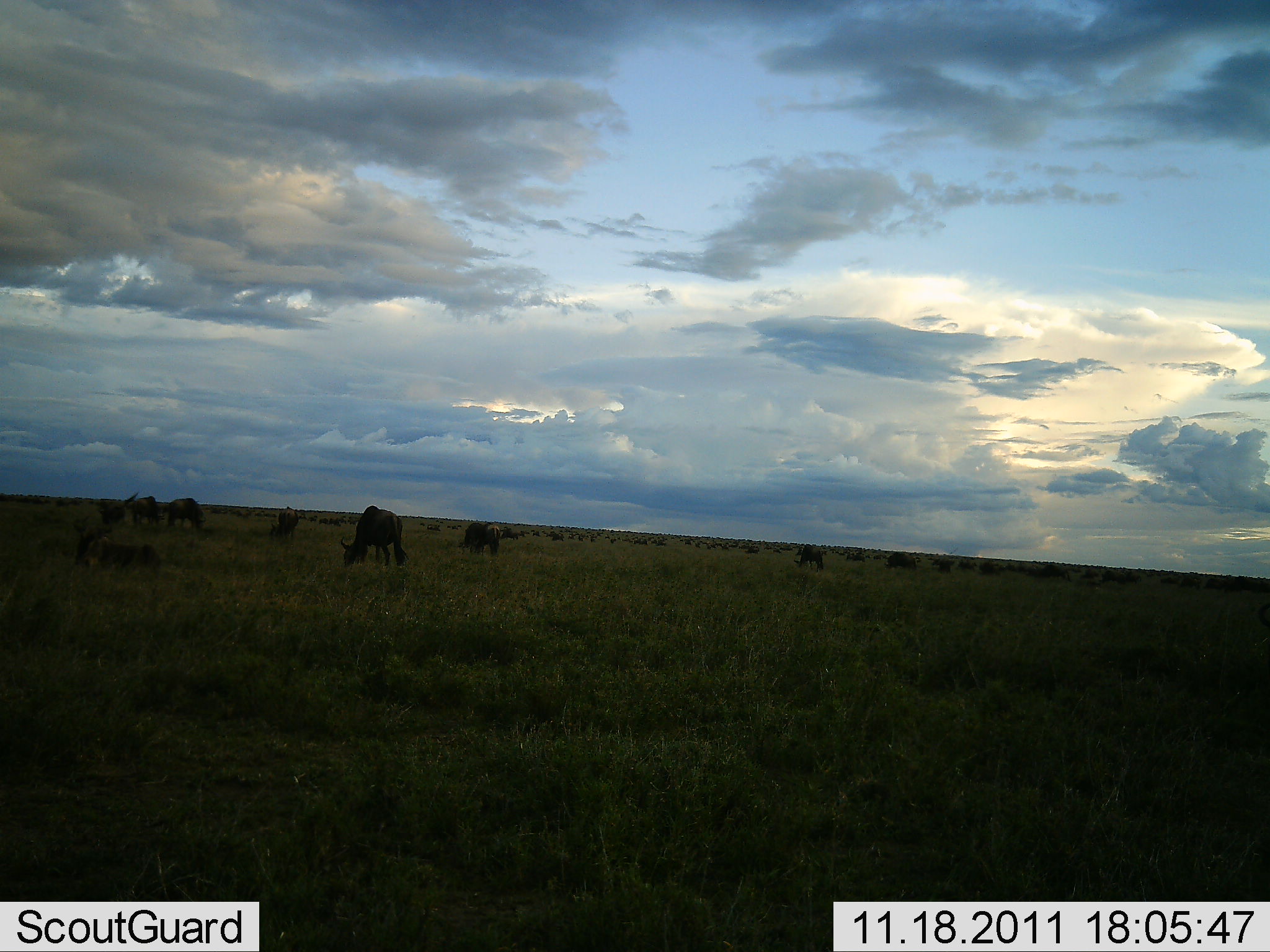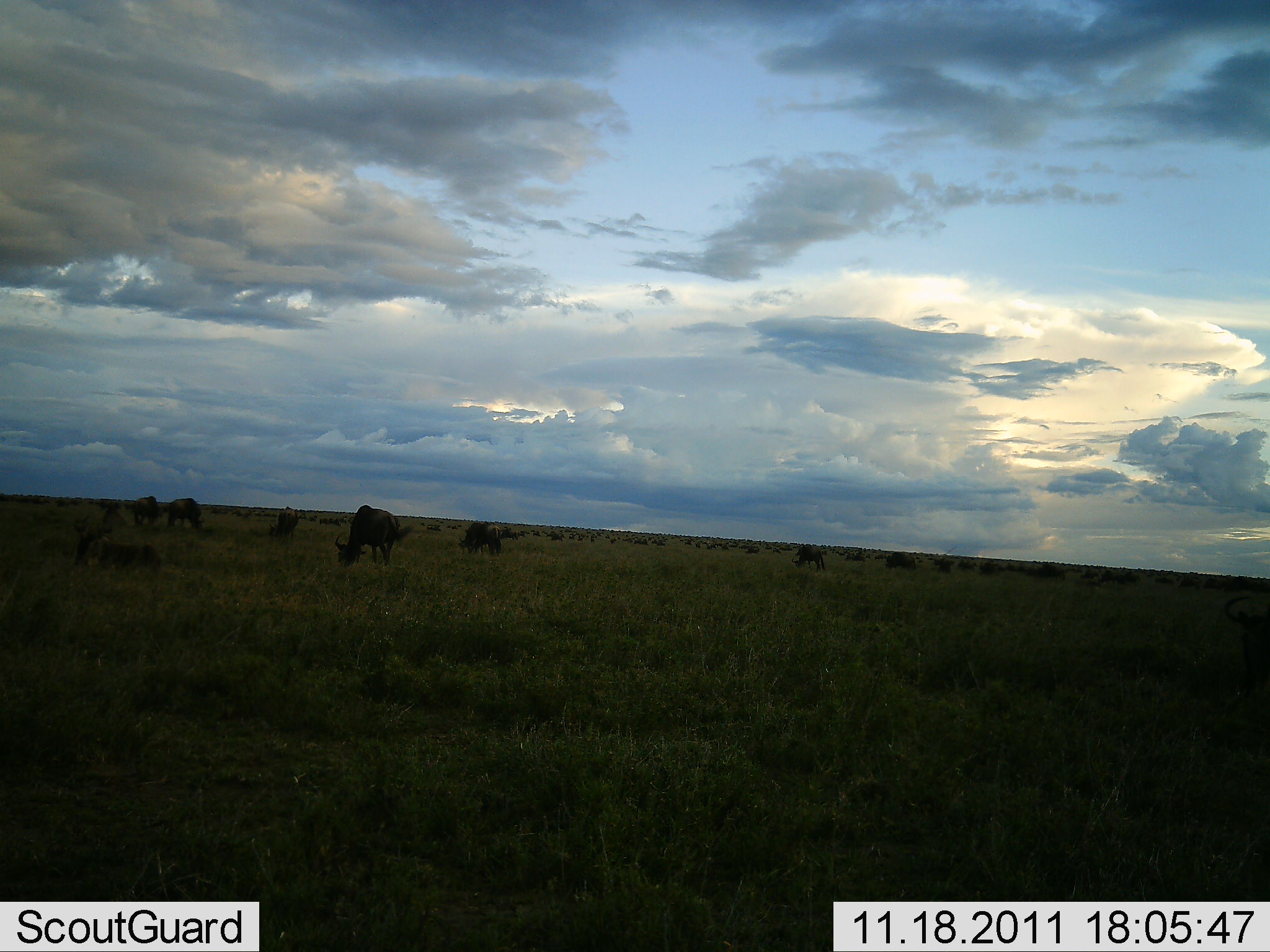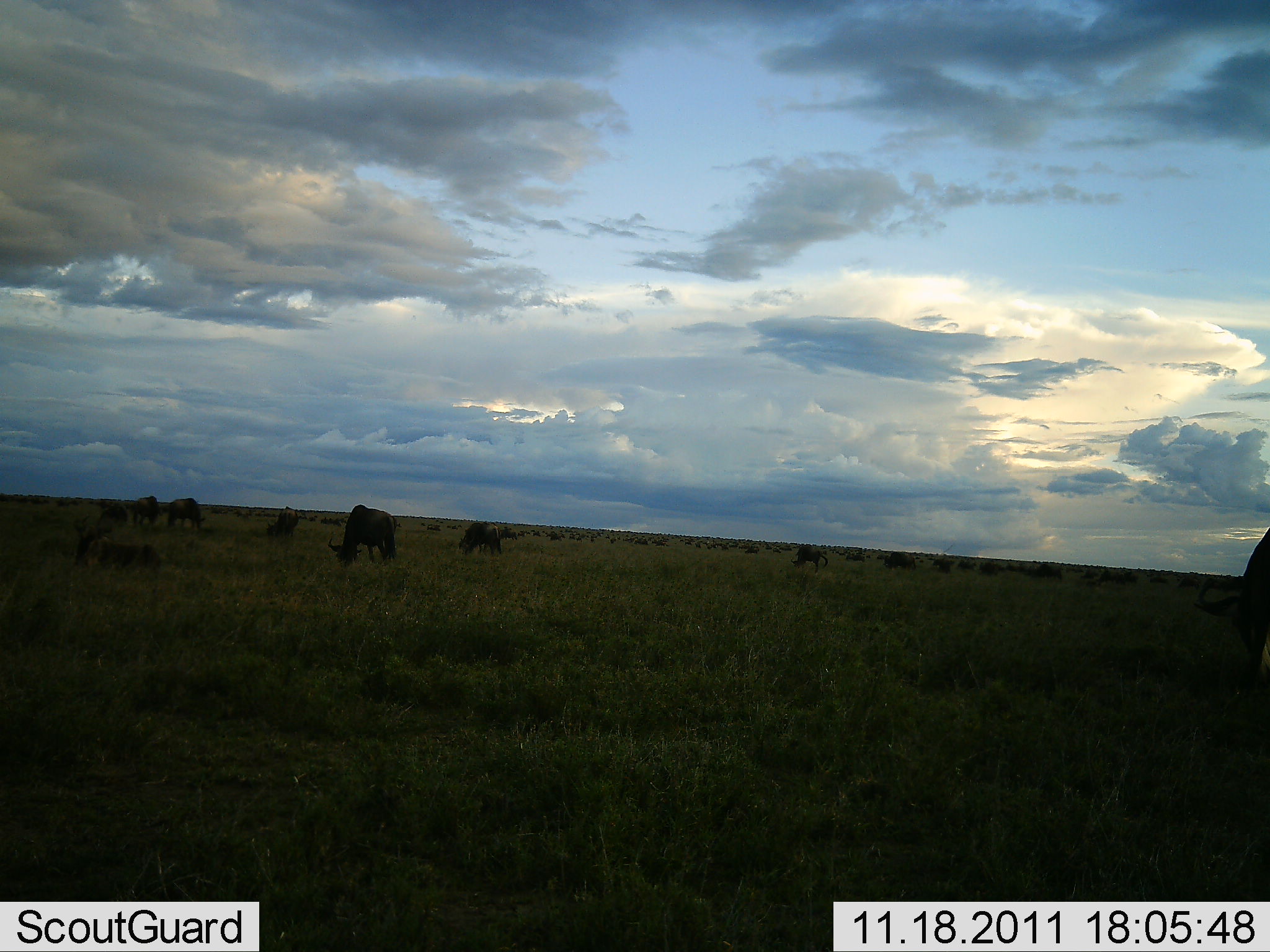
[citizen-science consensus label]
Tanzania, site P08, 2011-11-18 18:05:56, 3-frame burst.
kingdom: Animalia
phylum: Chordata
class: Mammalia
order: Artiodactyla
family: Bovidae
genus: Connochaetes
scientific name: Connochaetes taurinus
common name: blue wildebeest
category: wildebeest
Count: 11-50.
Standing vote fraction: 50%.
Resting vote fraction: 29%.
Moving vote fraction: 21%.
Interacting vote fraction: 0%.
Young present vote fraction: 0%.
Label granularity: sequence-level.